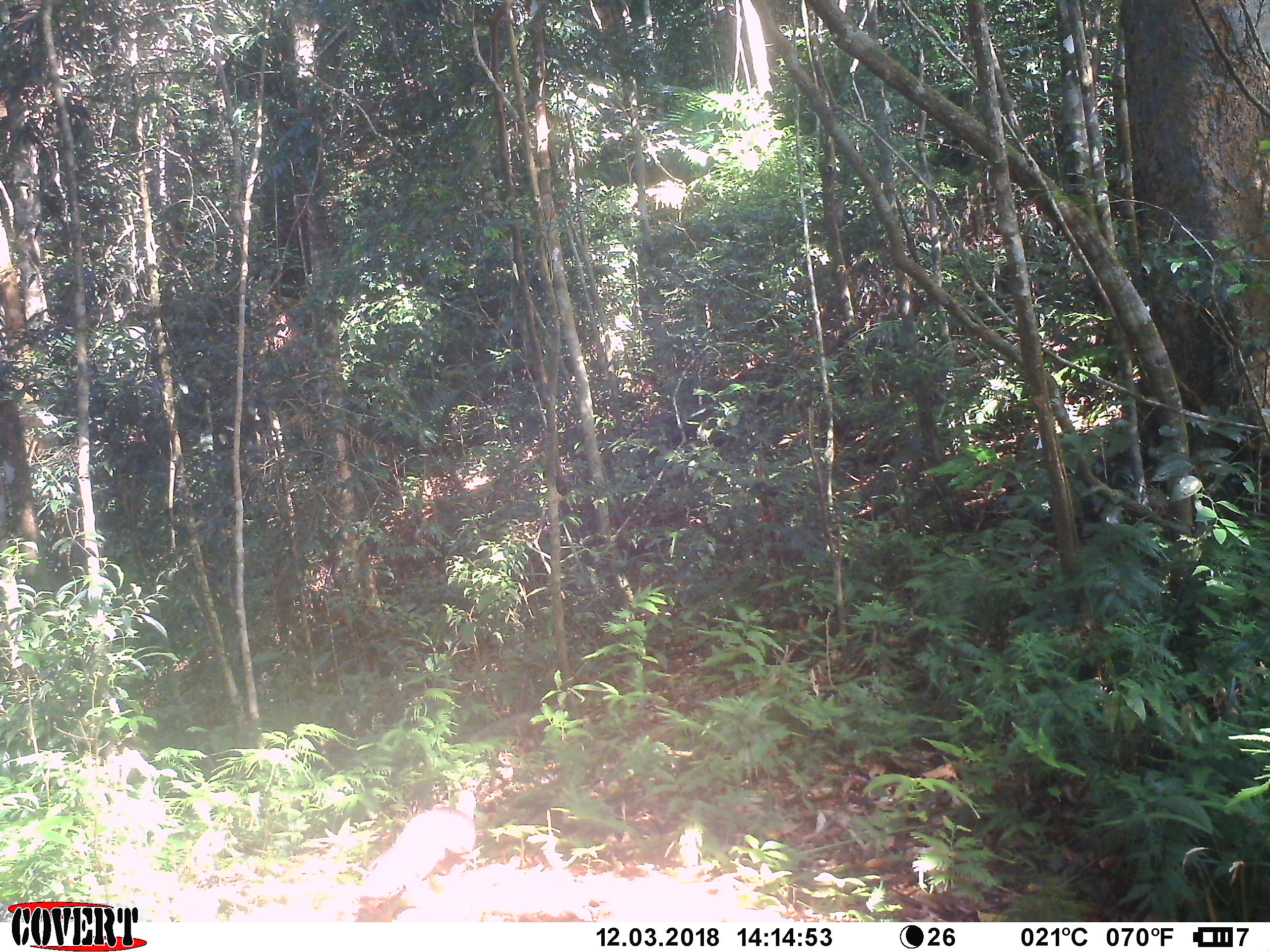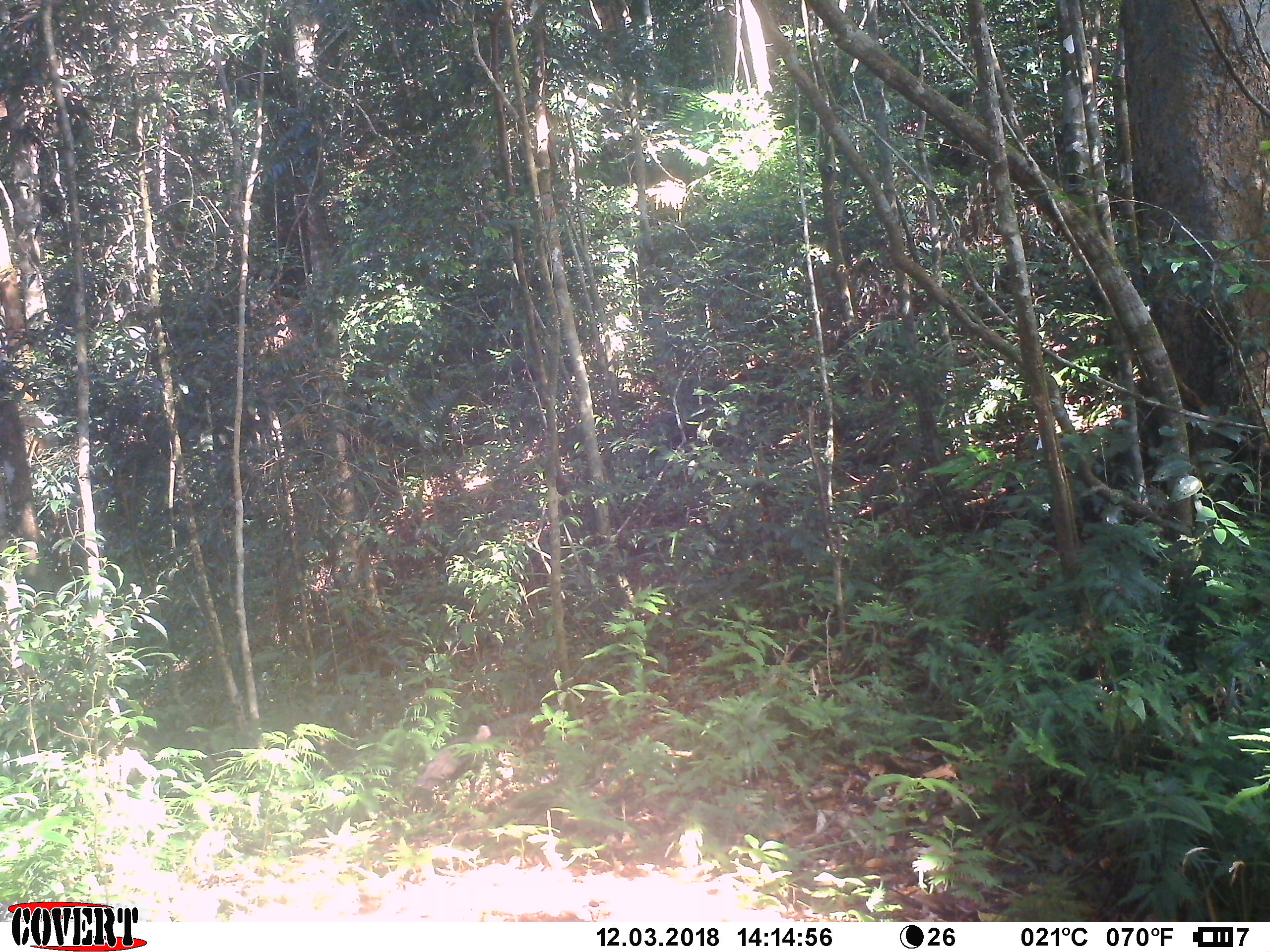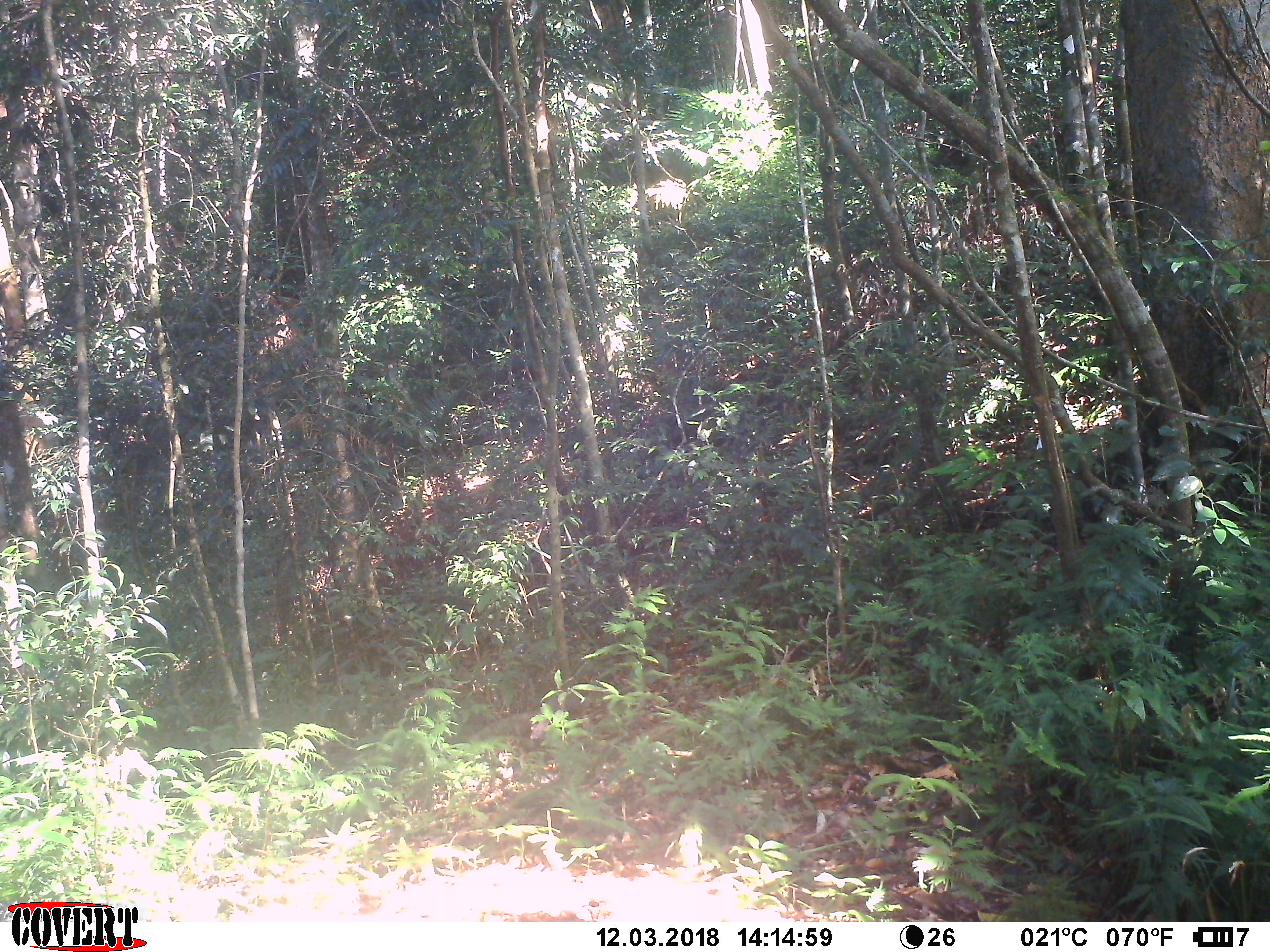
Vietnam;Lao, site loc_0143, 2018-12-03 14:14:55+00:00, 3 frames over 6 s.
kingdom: Animalia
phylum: Chordata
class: Aves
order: Galliformes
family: Phasianidae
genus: Polyplectron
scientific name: Polyplectron bicalcaratum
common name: gray peacock-pheasant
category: grey peacock pheasant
Grey peacock pheasant (gray peacock-pheasant) (Polyplectron bicalcaratum). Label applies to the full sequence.